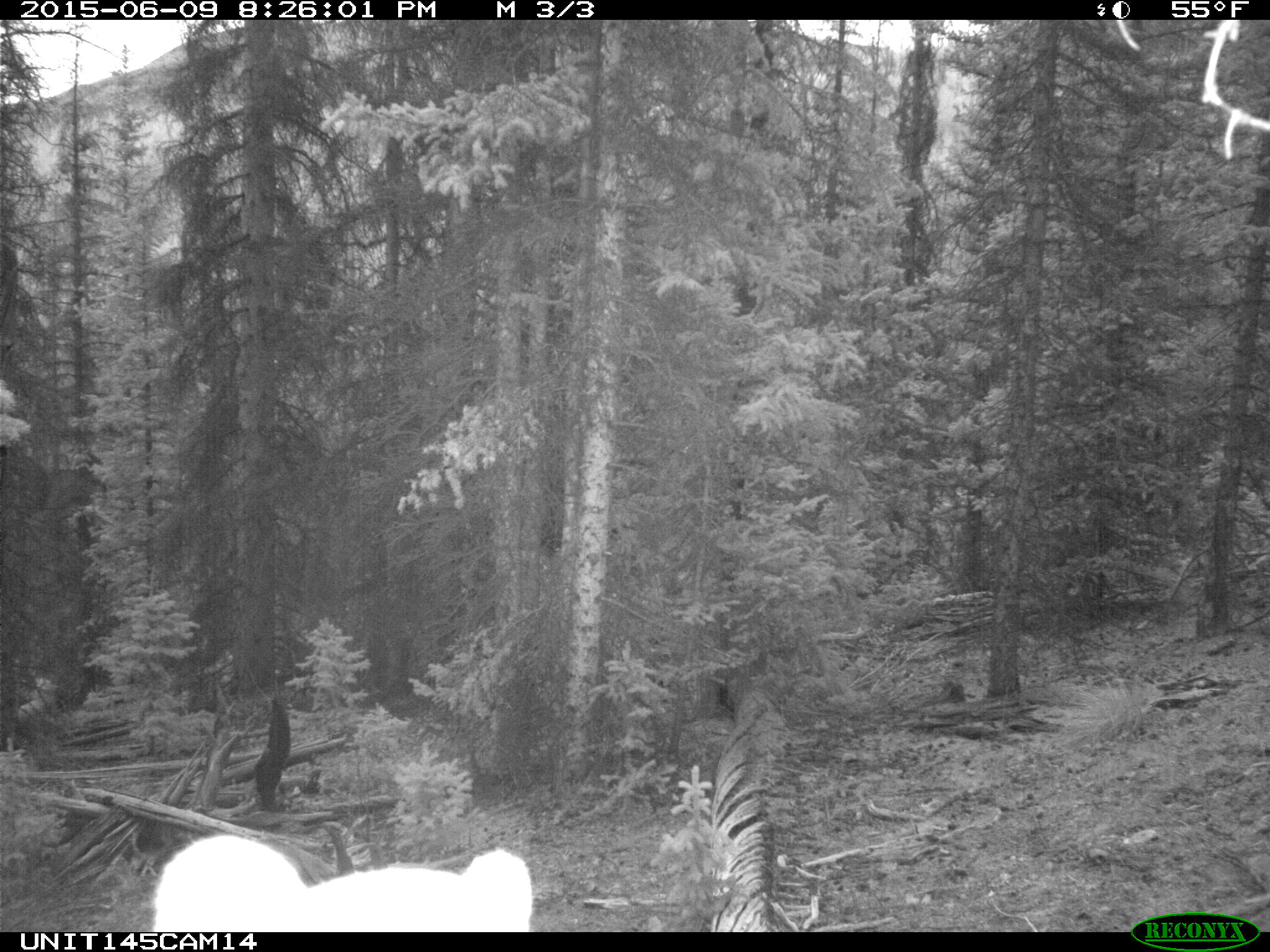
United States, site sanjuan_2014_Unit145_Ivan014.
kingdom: Animalia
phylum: Chordata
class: Mammalia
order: Artiodactyla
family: Cervidae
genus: Cervus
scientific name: Cervus elaphus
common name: red deer